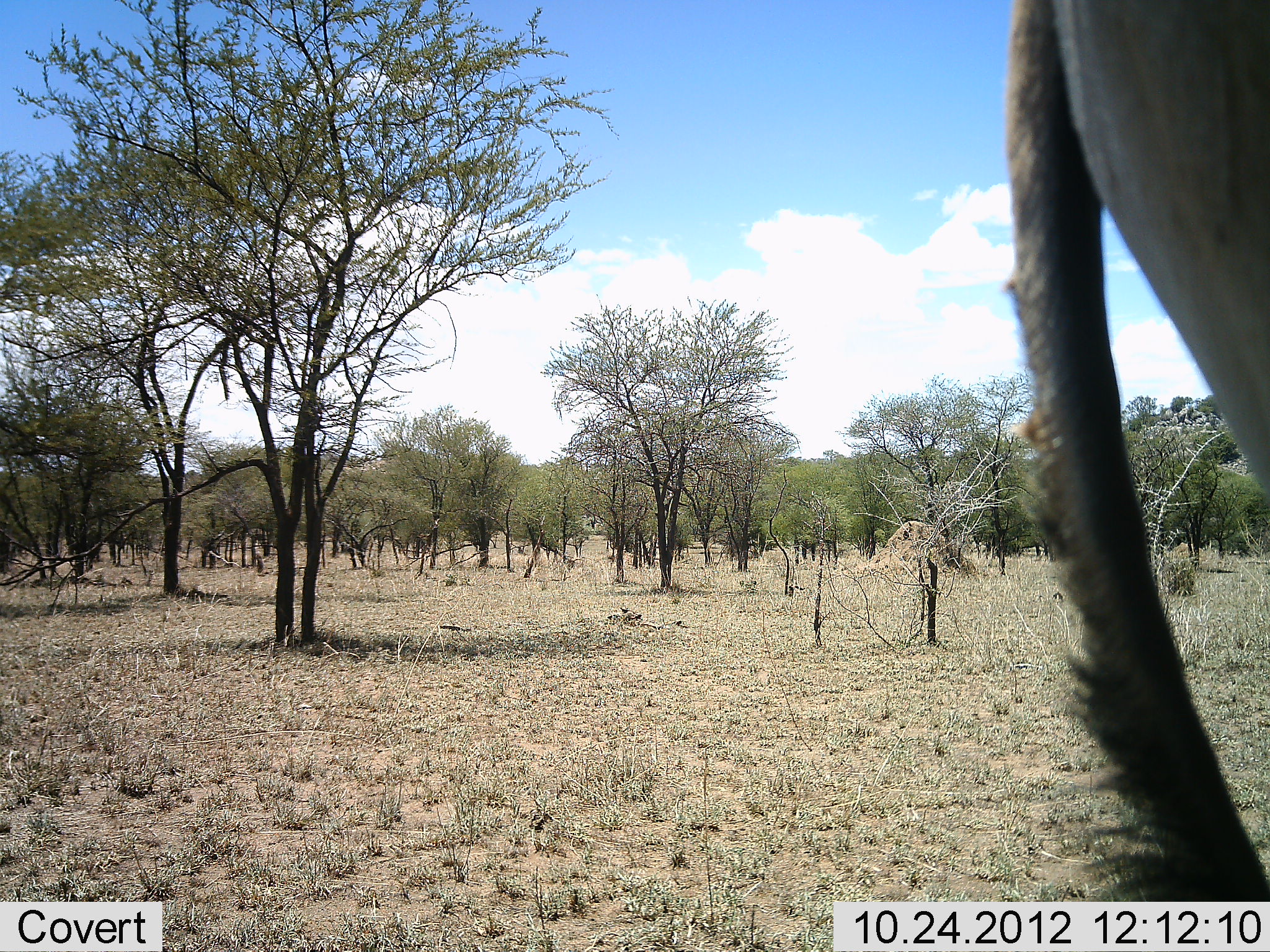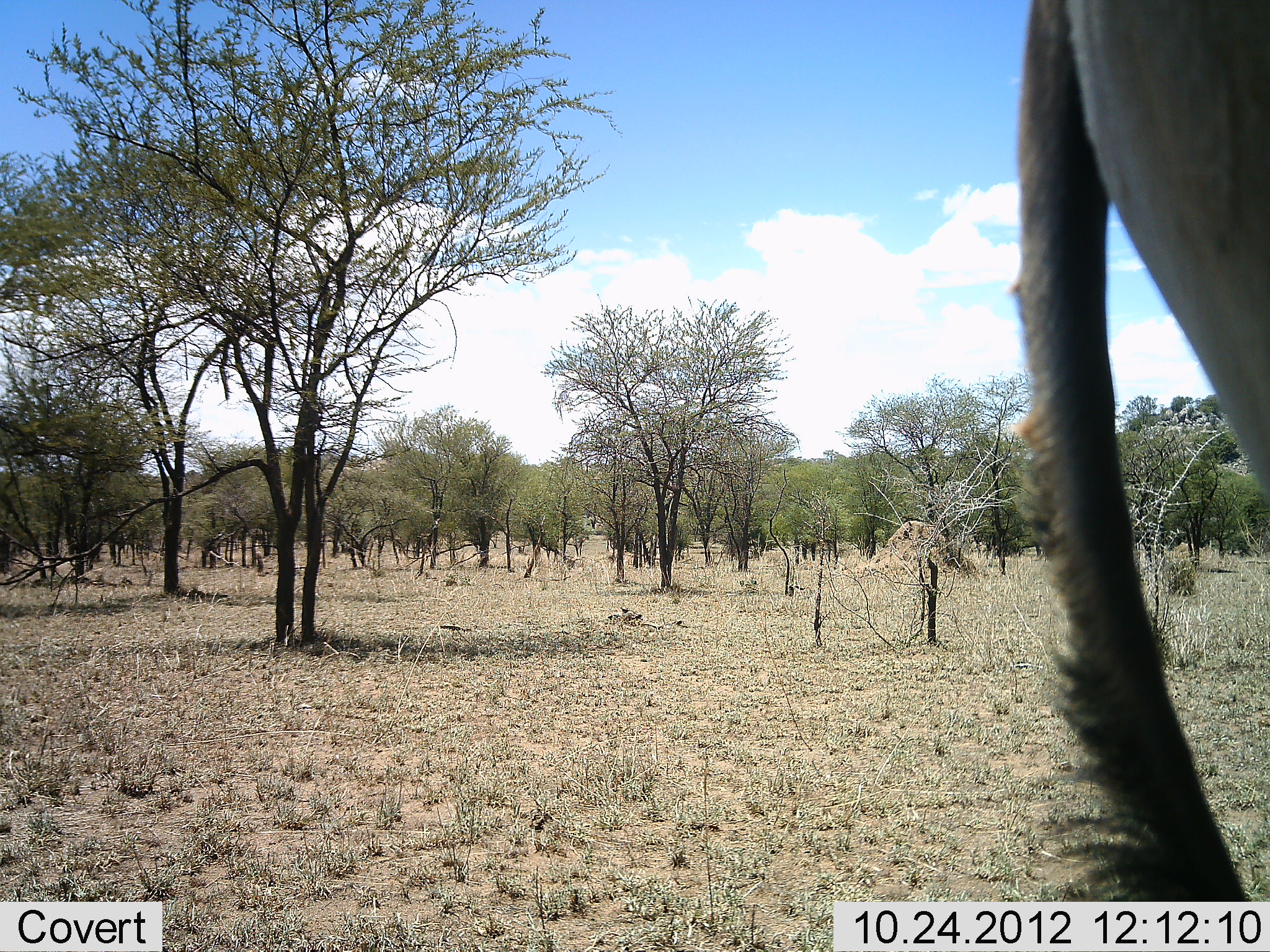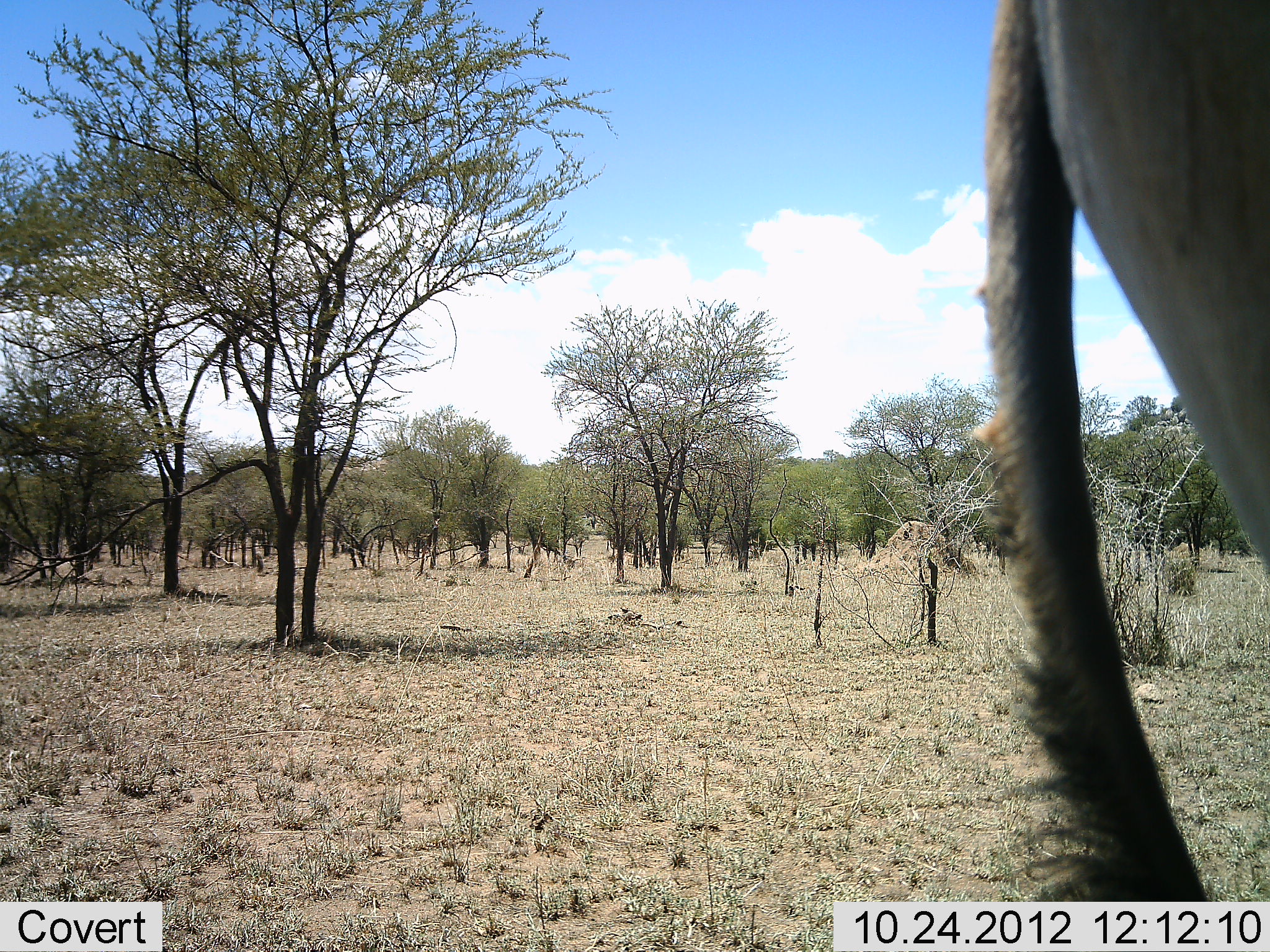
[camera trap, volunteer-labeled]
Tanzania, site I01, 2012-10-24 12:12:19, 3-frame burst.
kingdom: Animalia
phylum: Chordata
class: Mammalia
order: Artiodactyla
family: Bovidae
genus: Connochaetes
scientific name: Connochaetes taurinus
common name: blue wildebeest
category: wildebeest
Wildebeest (blue wildebeest) (Connochaetes taurinus), count 1. Behavior (volunteer vote fractions): standing 100%, resting 0%, moving 0%, interacting 0%. Young present (vote fraction): 0%. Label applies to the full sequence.